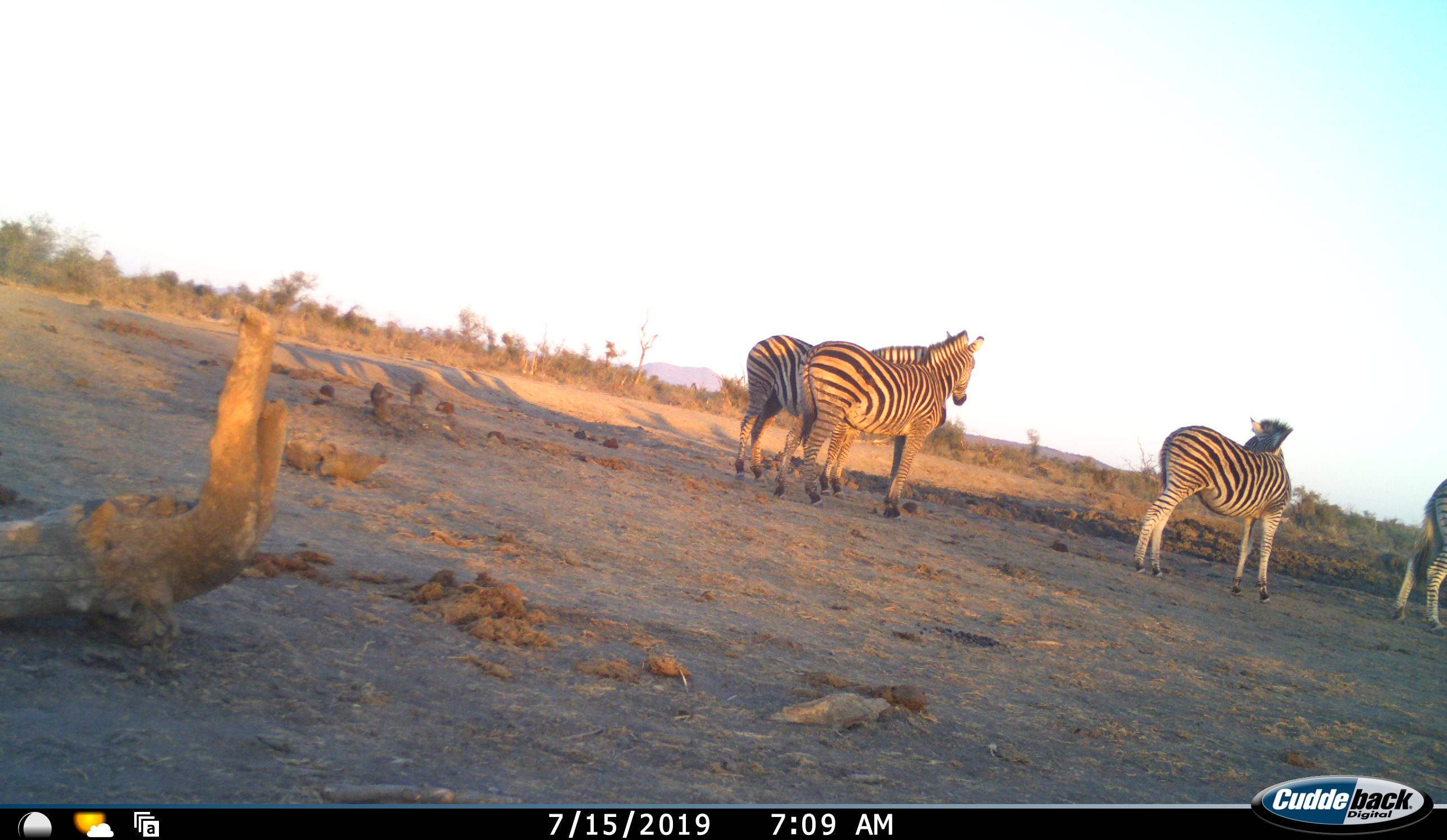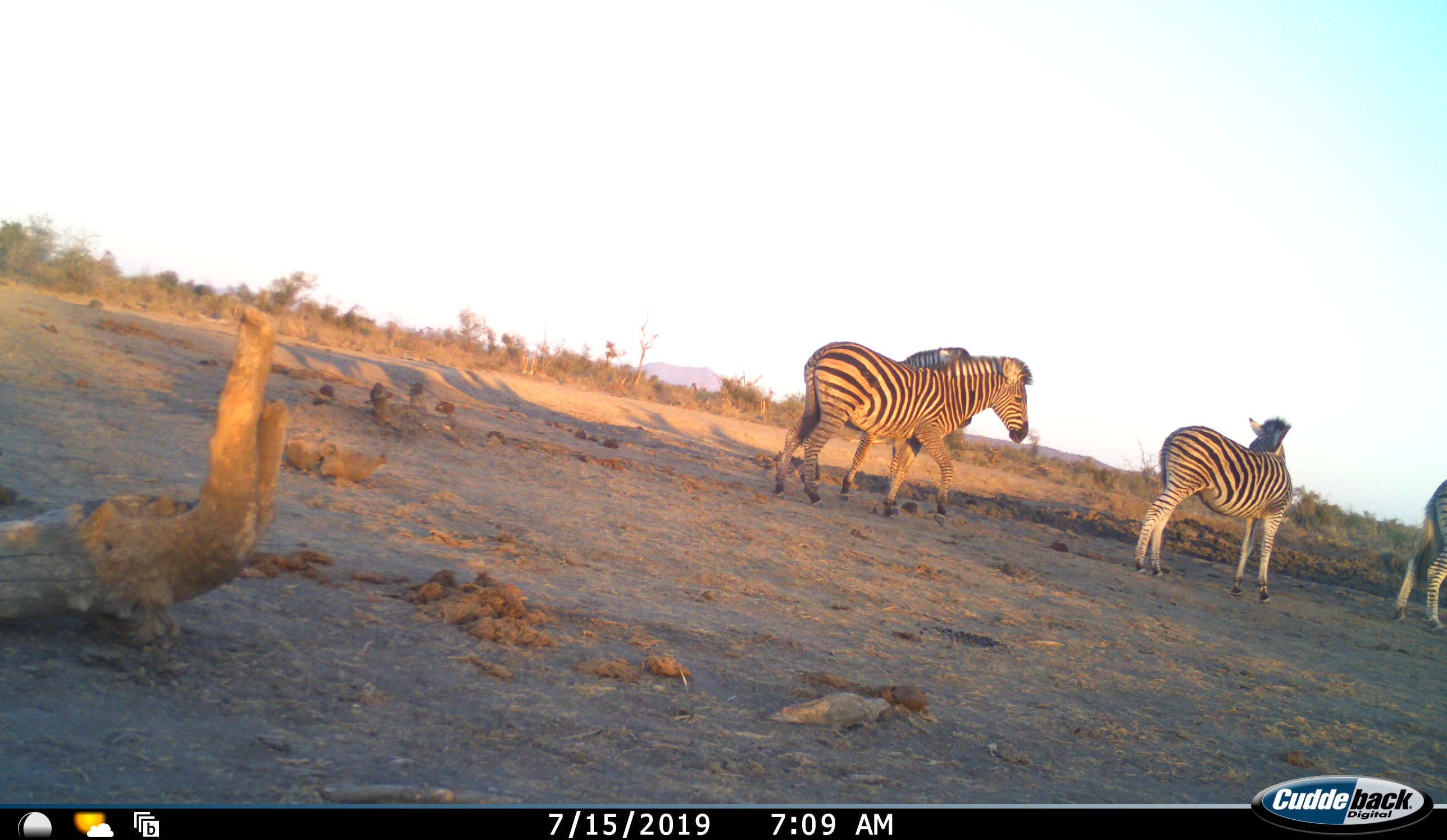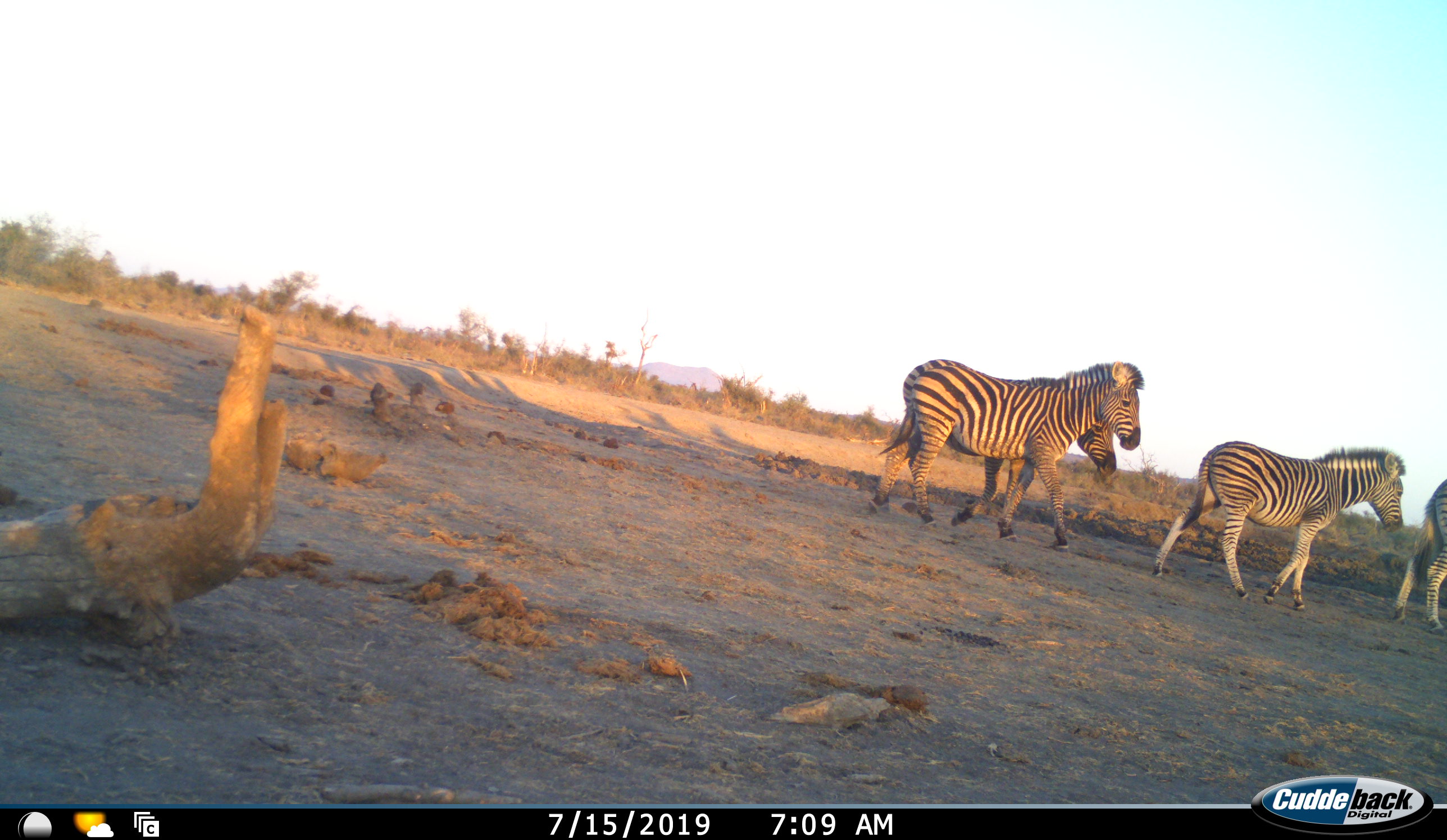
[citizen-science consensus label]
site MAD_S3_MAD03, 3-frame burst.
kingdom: Animalia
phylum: Chordata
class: Mammalia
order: Perissodactyla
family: Equidae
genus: Equus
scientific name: Equus quagga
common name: plains zebra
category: zebraplains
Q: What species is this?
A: Zebraplains (plains zebra) (Equus quagga).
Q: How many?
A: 4.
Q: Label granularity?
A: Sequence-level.